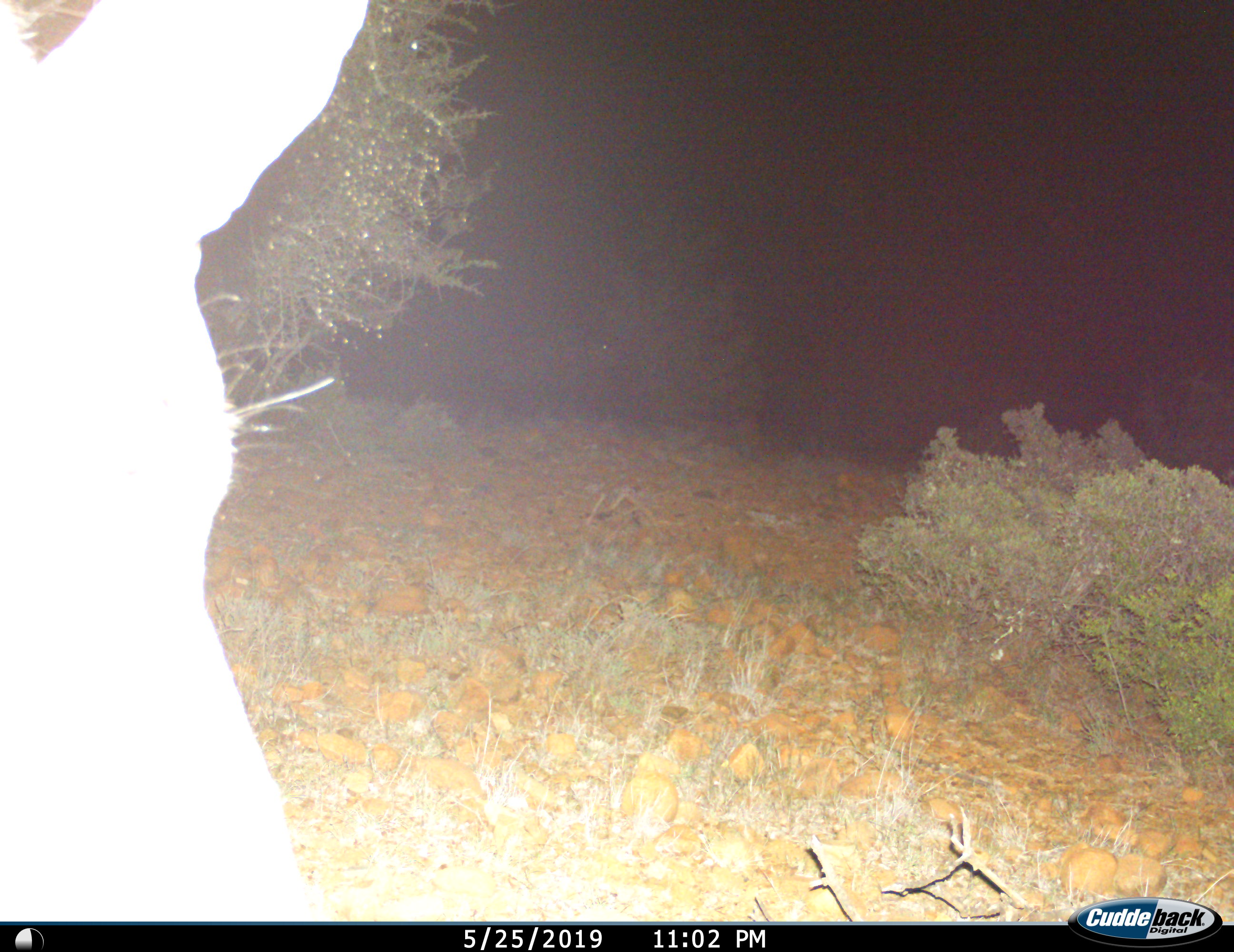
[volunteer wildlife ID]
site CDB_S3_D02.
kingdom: Animalia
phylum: Chordata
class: Mammalia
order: Artiodactyla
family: Bovidae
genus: Tragelaphus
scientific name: Tragelaphus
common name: kudu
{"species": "kudu (Tragelaphus)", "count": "1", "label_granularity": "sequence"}